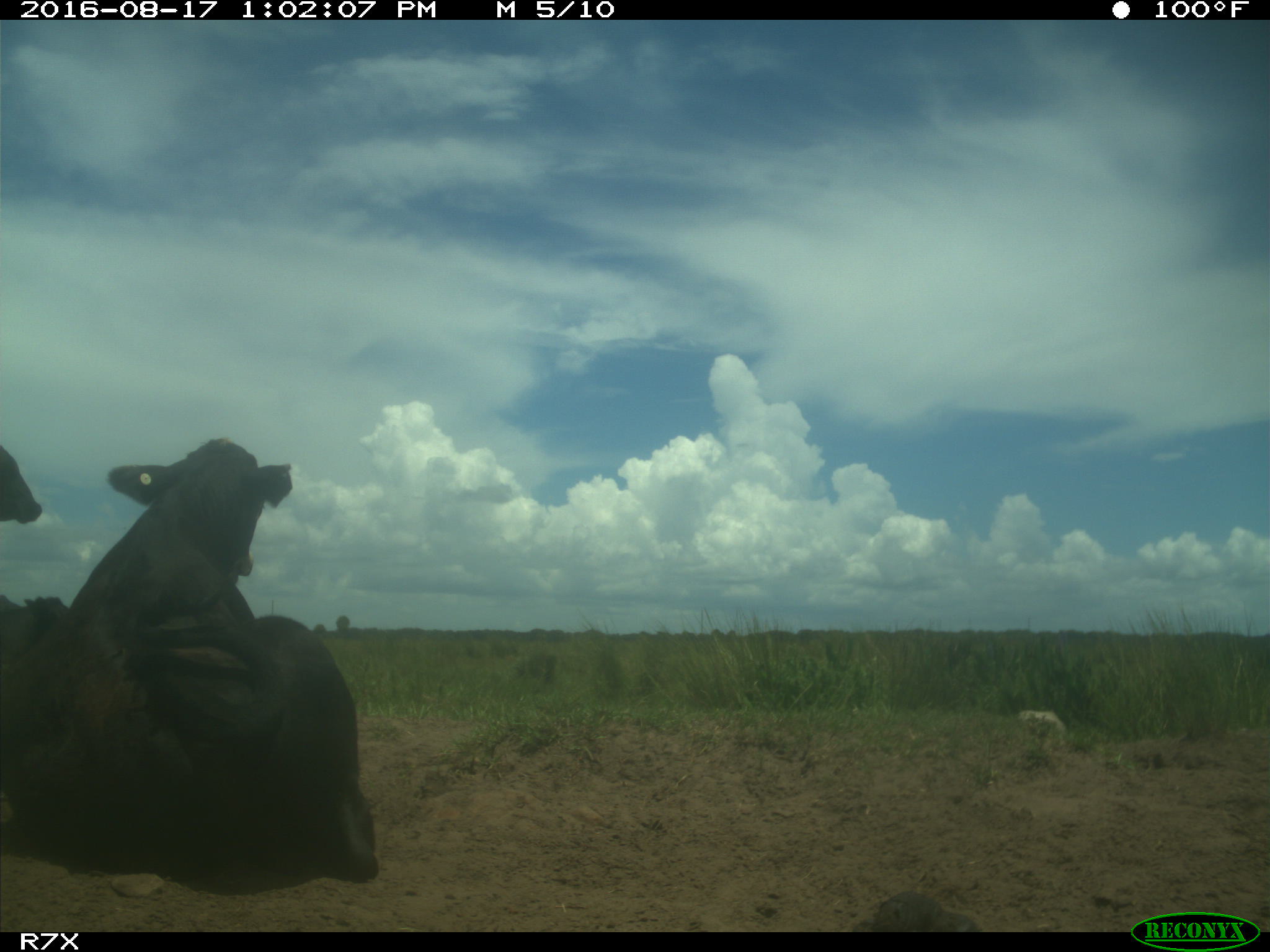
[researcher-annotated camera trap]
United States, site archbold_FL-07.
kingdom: Animalia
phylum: Chordata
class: Mammalia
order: Artiodactyla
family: Bovidae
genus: Bos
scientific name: Bos taurus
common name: domestic cow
Bos taurus (domestic cow).